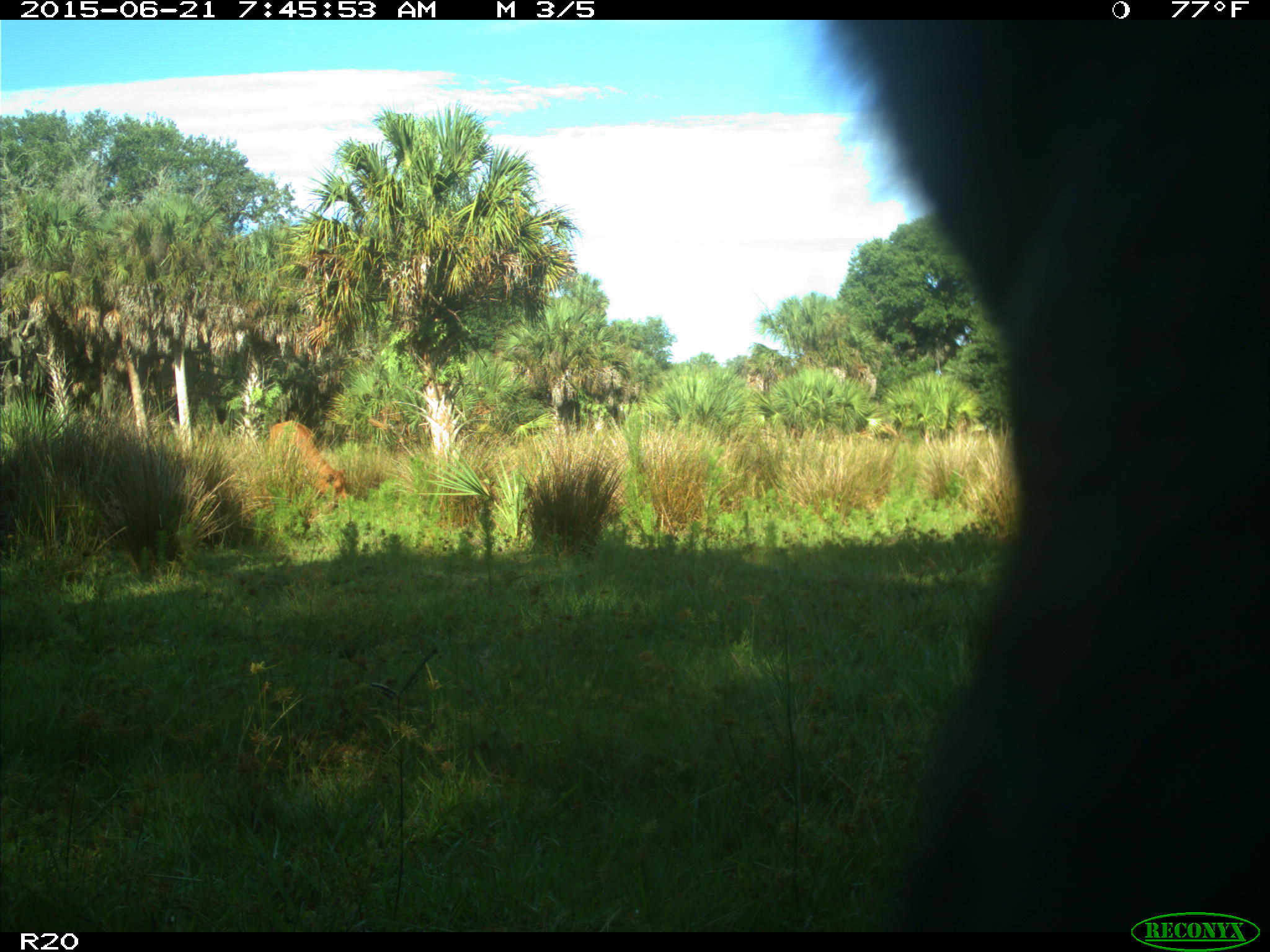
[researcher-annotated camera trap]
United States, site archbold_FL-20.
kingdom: Animalia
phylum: Chordata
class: Mammalia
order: Artiodactyla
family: Bovidae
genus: Bos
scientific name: Bos taurus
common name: domestic cow